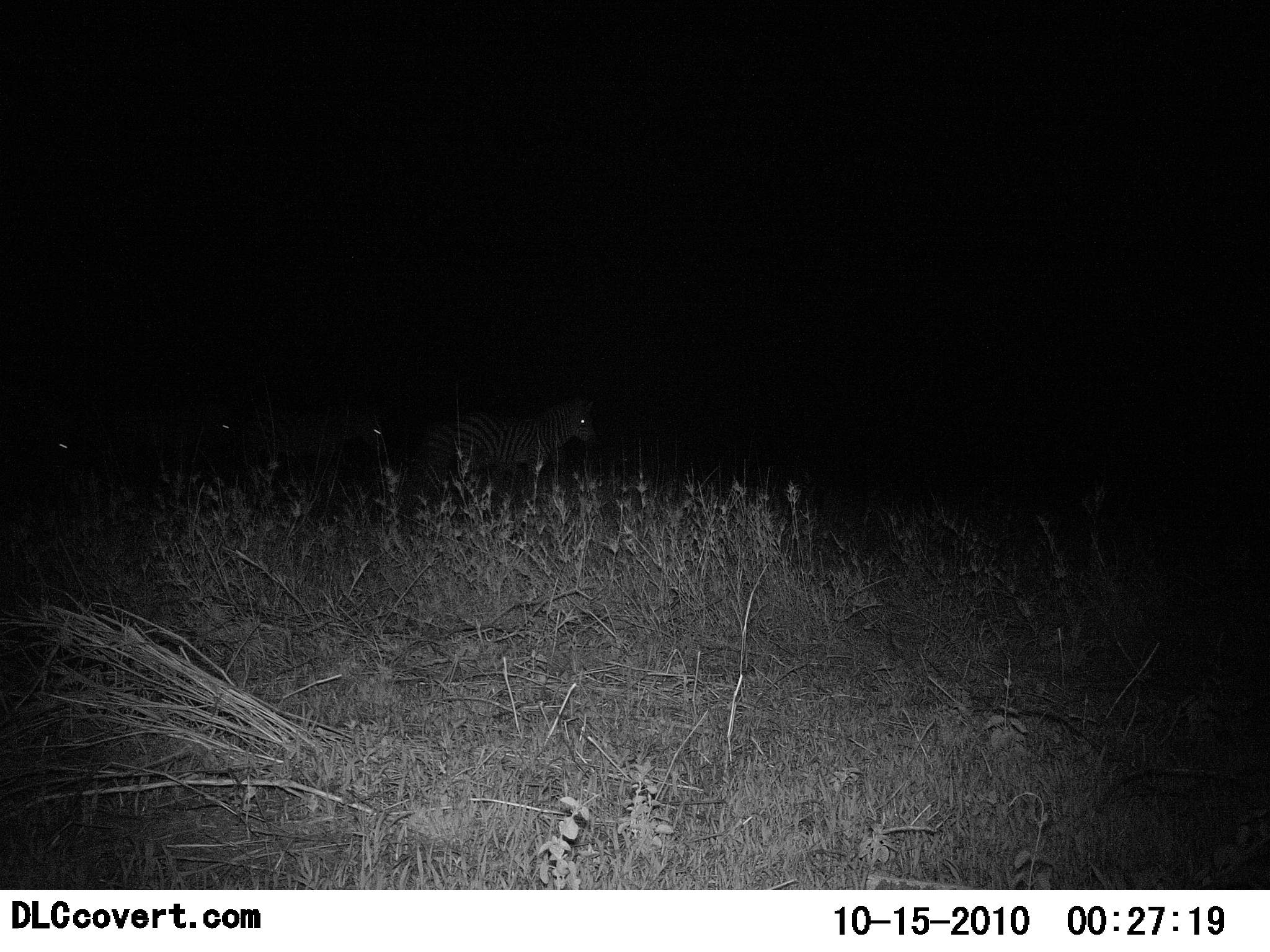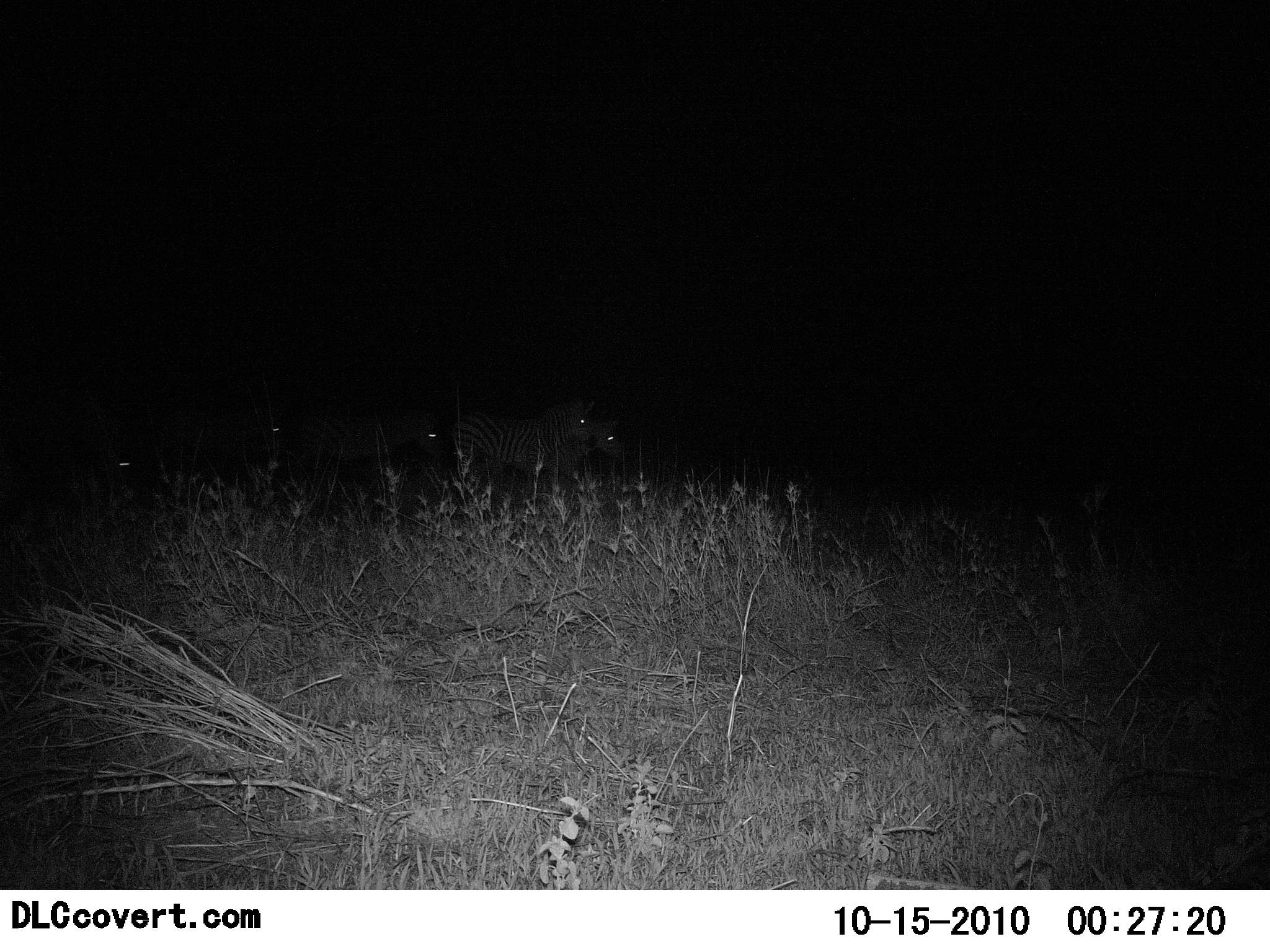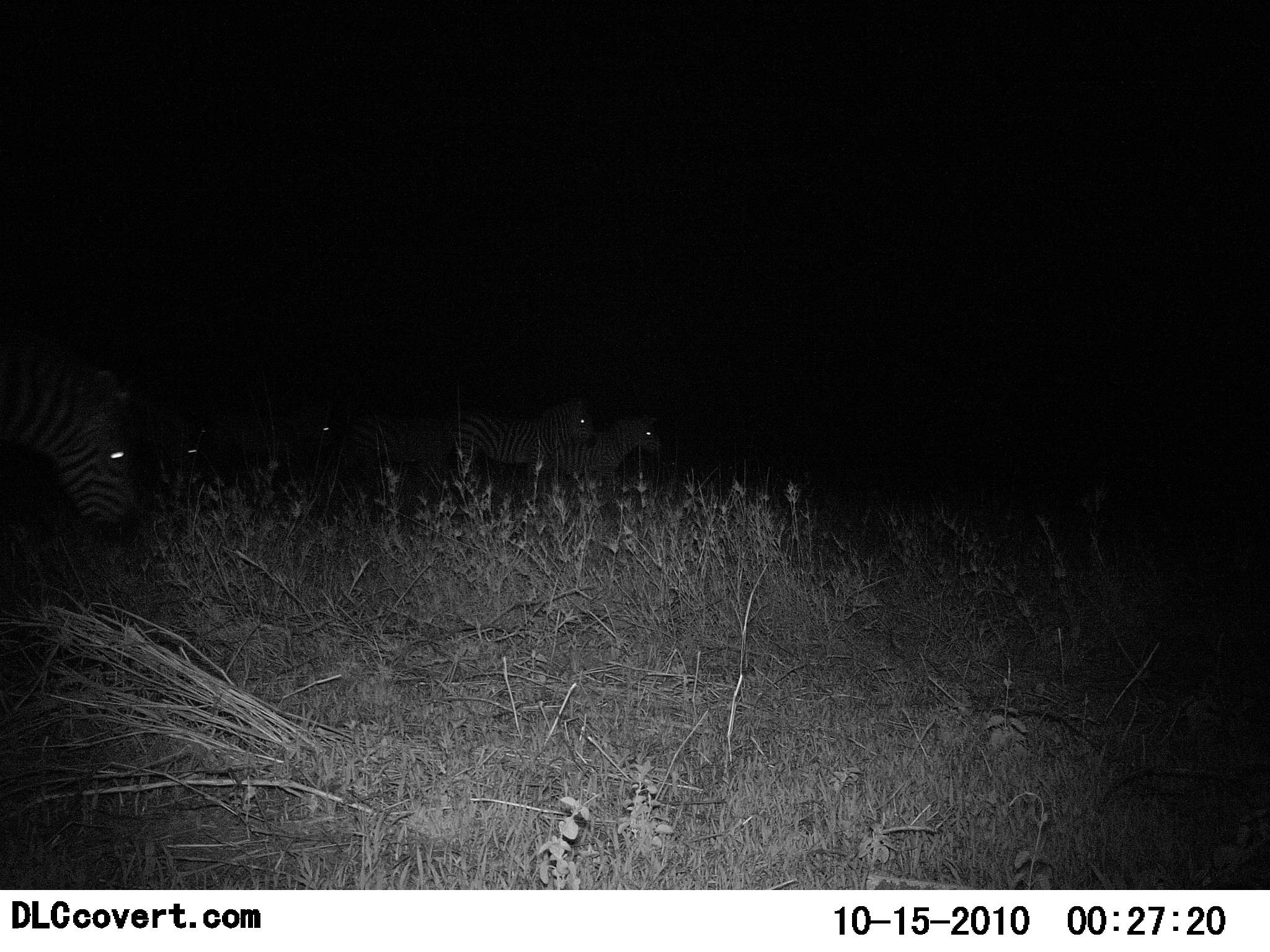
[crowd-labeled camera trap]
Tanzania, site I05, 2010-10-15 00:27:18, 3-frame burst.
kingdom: Animalia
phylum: Chordata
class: Mammalia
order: Perissodactyla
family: Equidae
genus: Equus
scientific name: Equus quagga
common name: plains zebra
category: zebra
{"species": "zebra (plains zebra) (Equus quagga)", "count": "6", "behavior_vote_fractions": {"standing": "33%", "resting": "0%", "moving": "93%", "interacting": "0%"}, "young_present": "0%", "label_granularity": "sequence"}